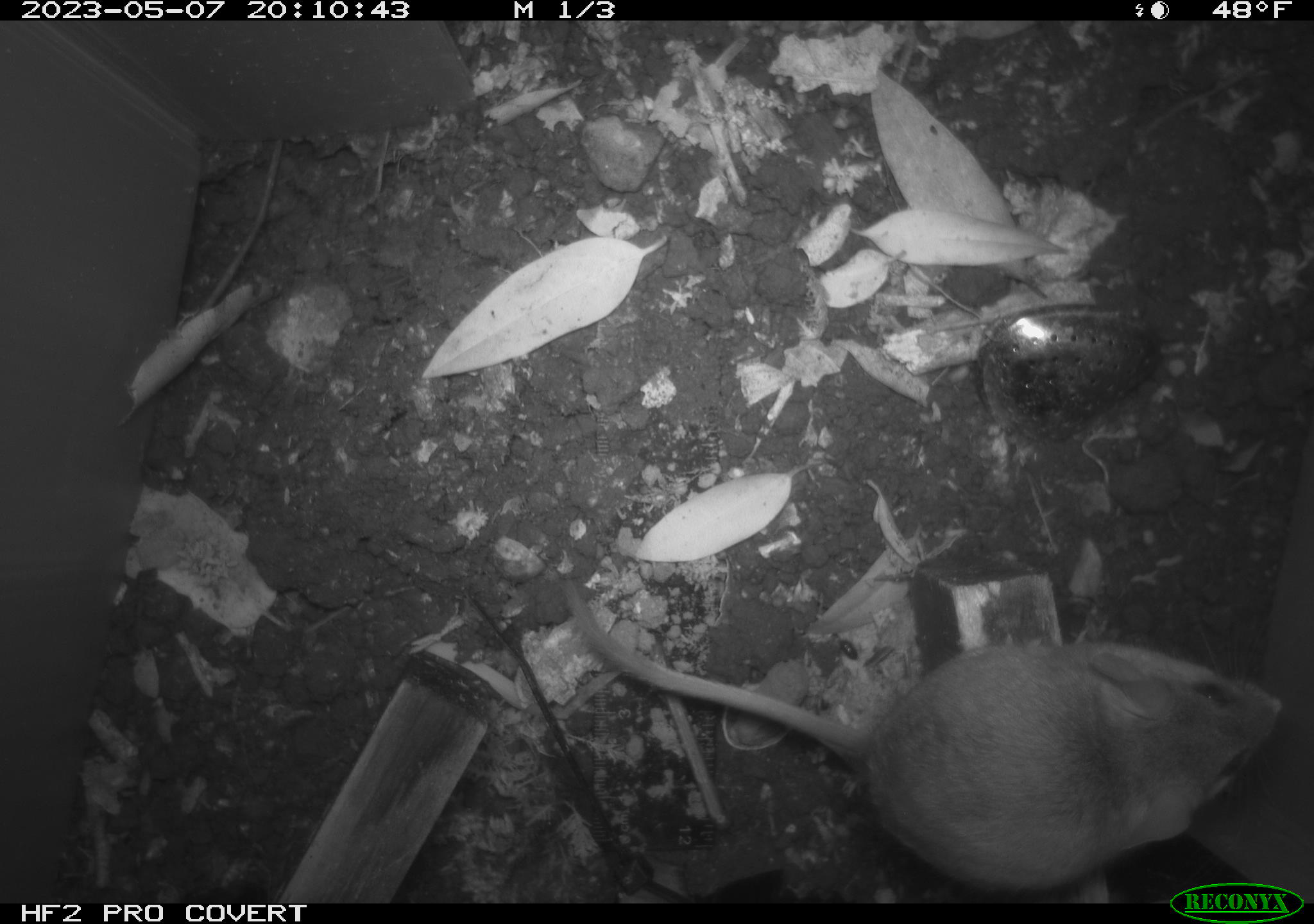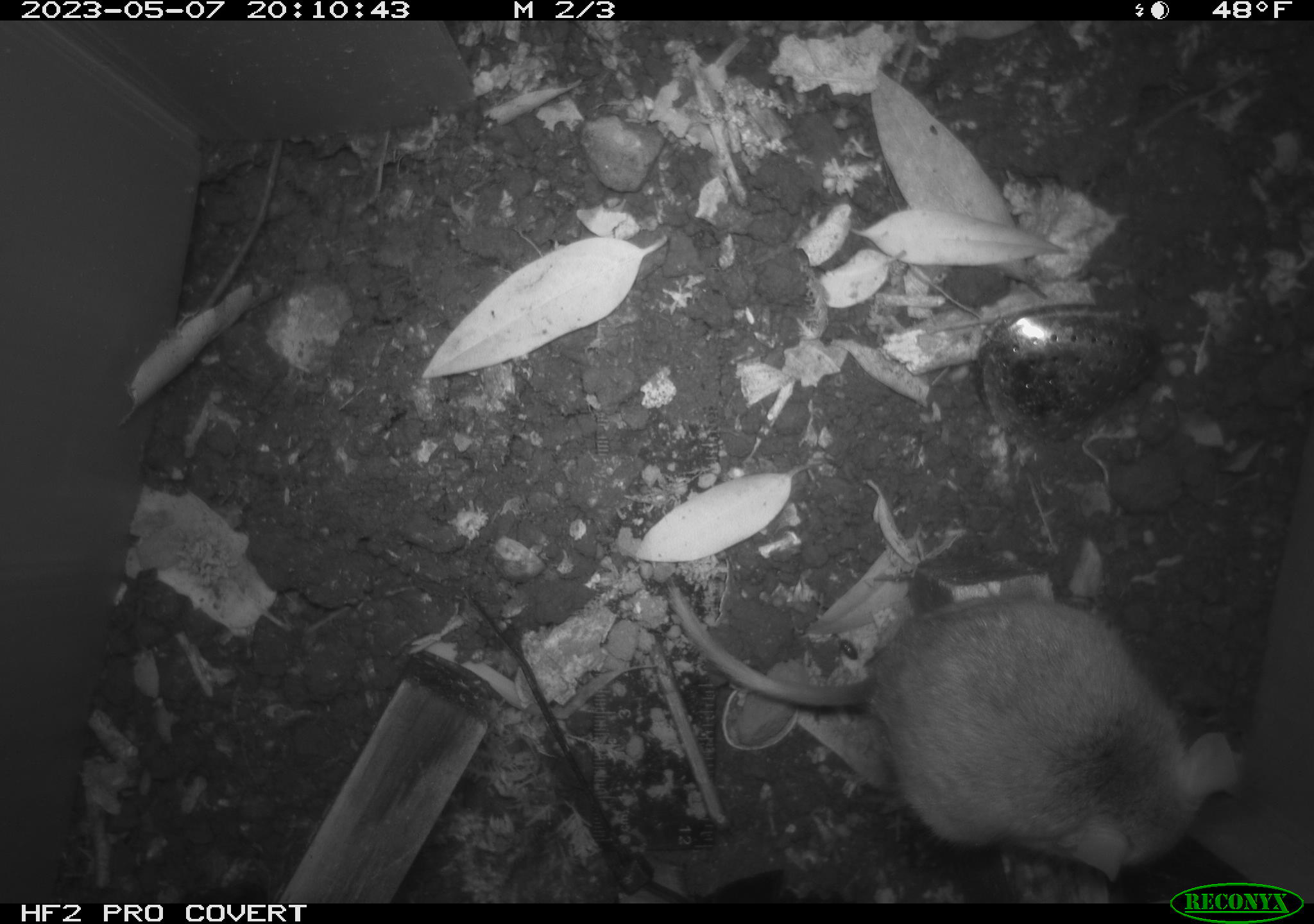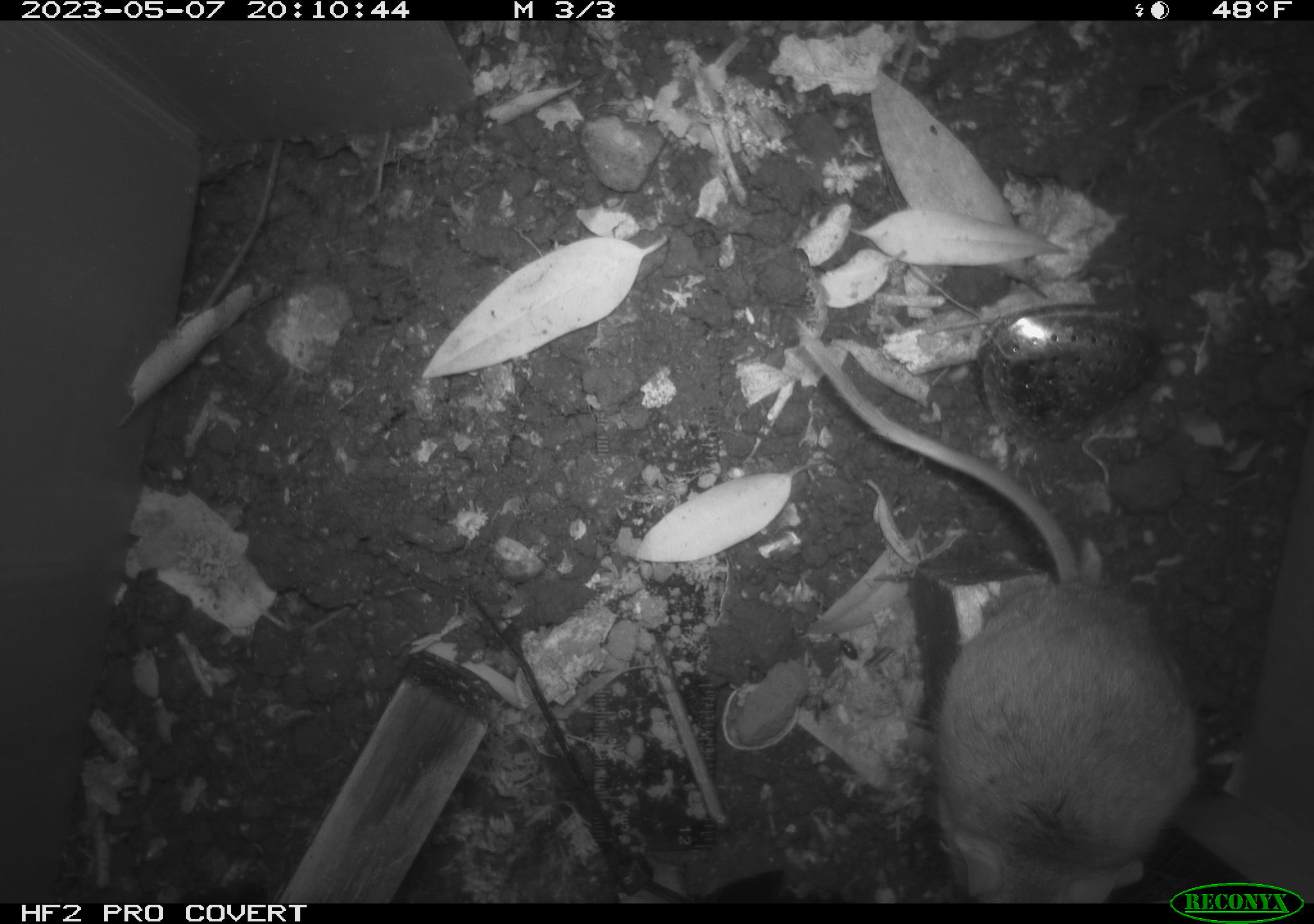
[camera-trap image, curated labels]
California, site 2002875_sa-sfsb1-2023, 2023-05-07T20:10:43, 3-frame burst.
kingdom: Animalia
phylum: Chordata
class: Mammalia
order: Rodentia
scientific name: Rodentia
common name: mouse species